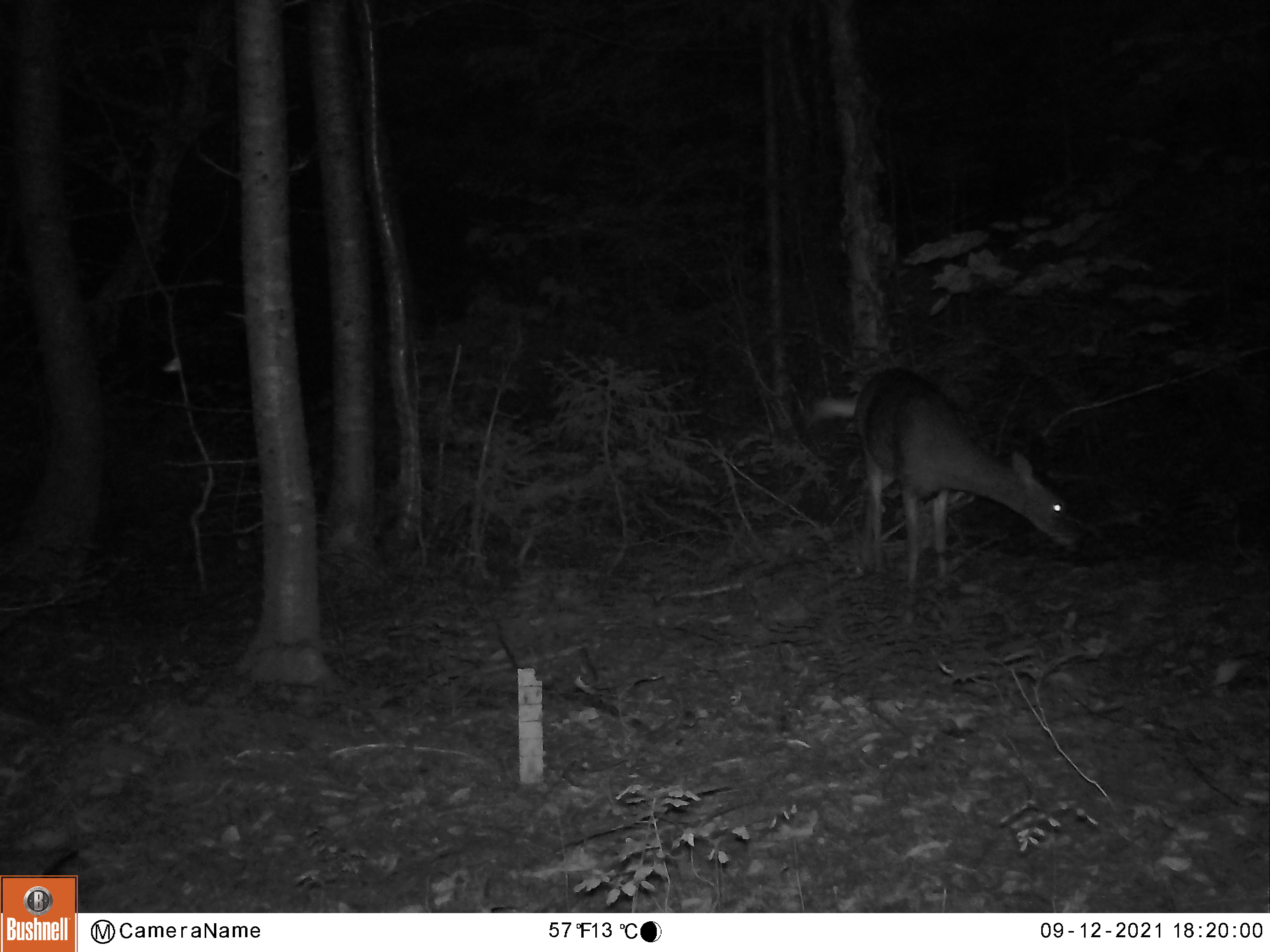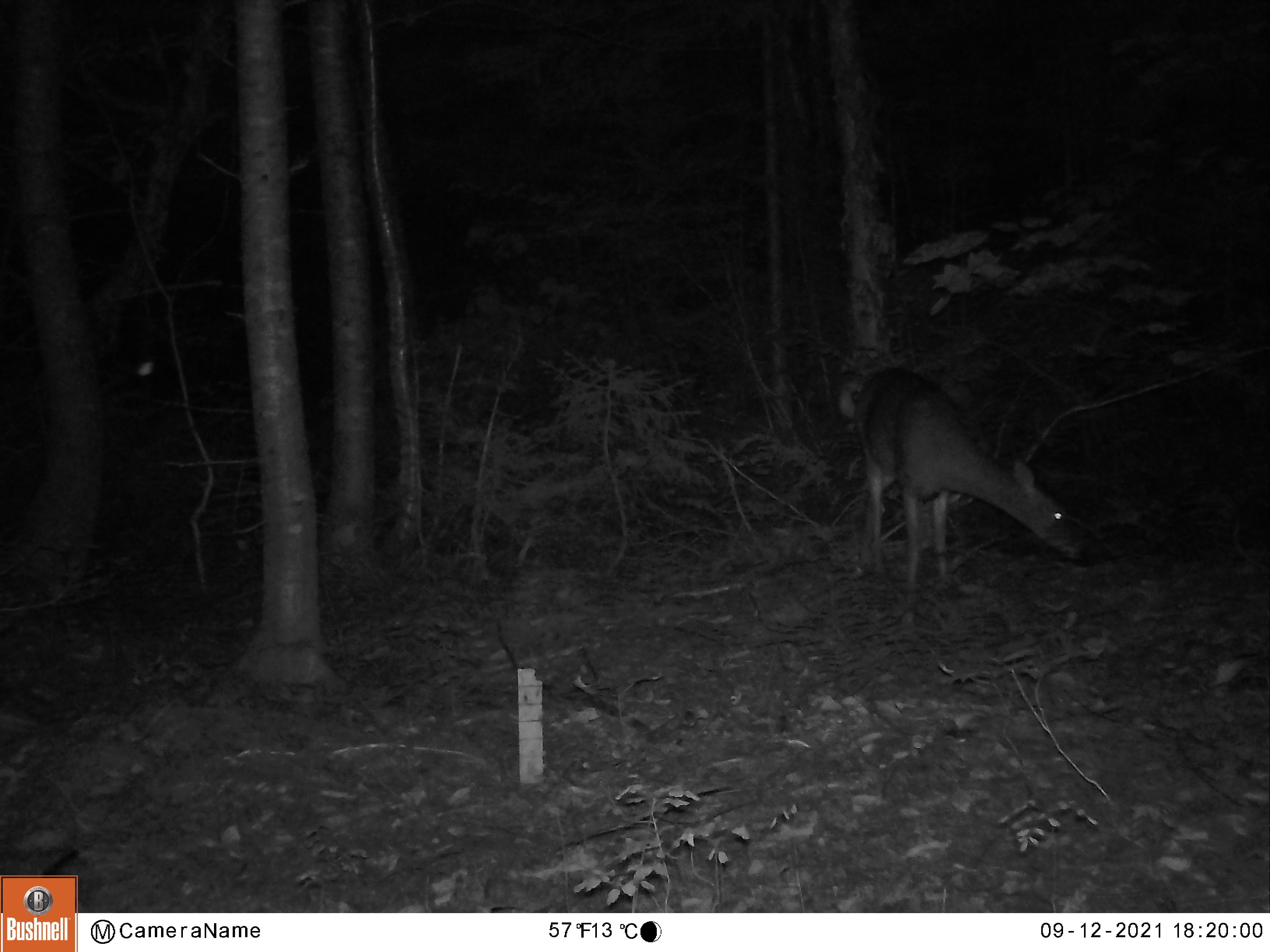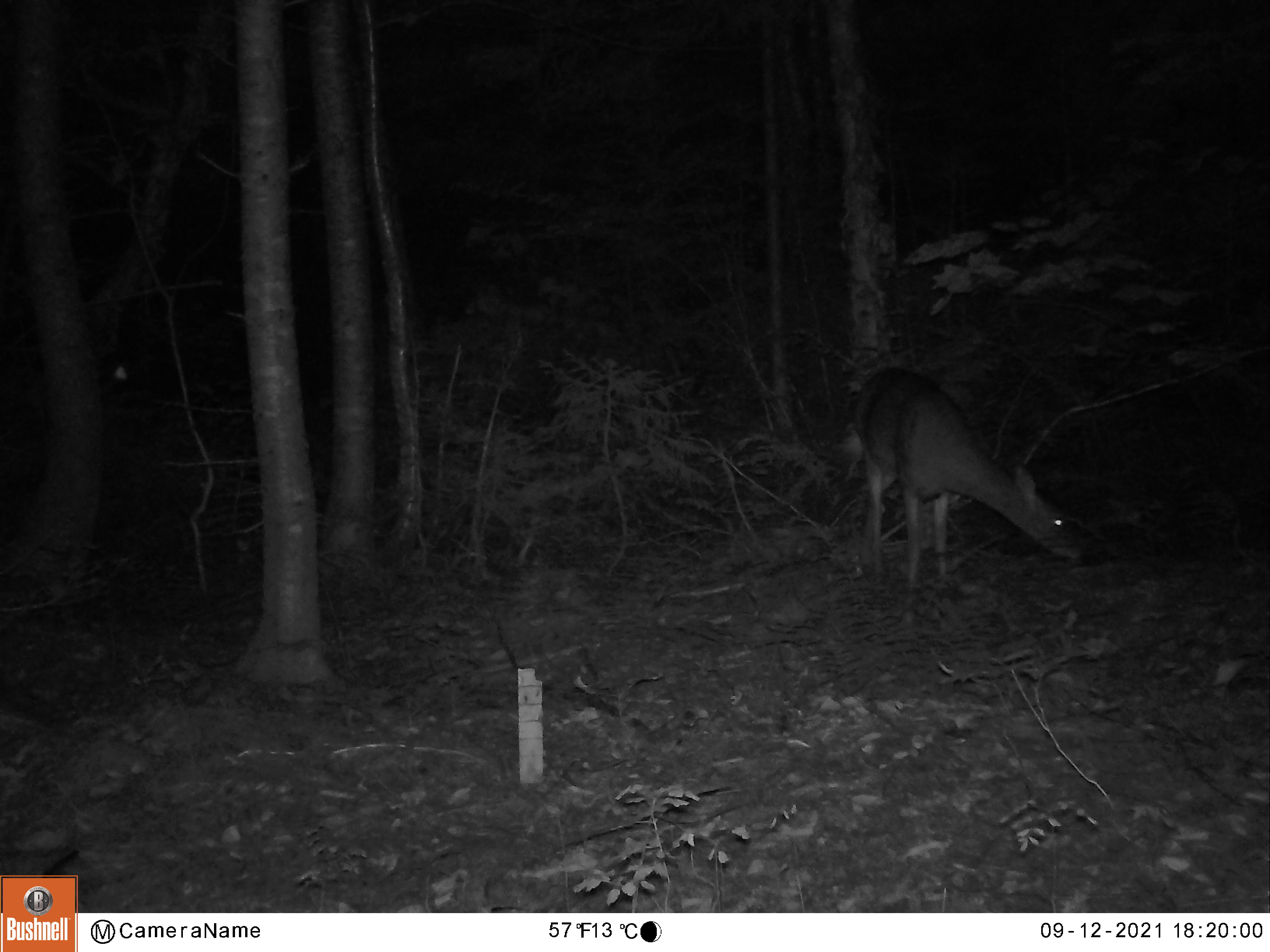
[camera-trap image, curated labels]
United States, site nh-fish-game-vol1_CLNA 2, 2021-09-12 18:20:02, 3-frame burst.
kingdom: Animalia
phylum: Arthropoda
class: Insecta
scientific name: Insecta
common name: insect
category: insect sp.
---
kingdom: Animalia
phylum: Chordata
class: Mammalia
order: Artiodactyla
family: Cervidae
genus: Odocoileus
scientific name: Odocoileus virginianus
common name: white-tailed deer